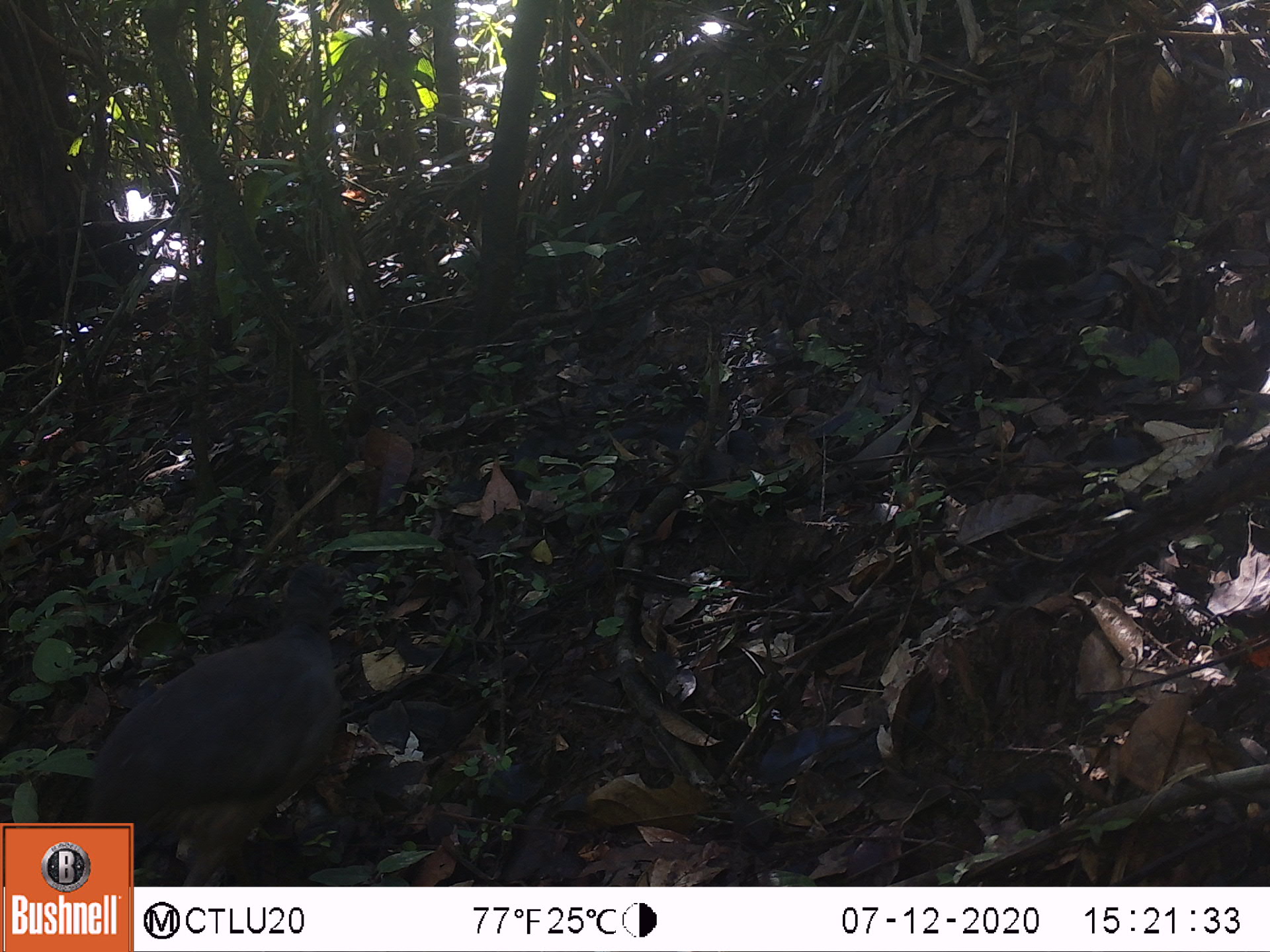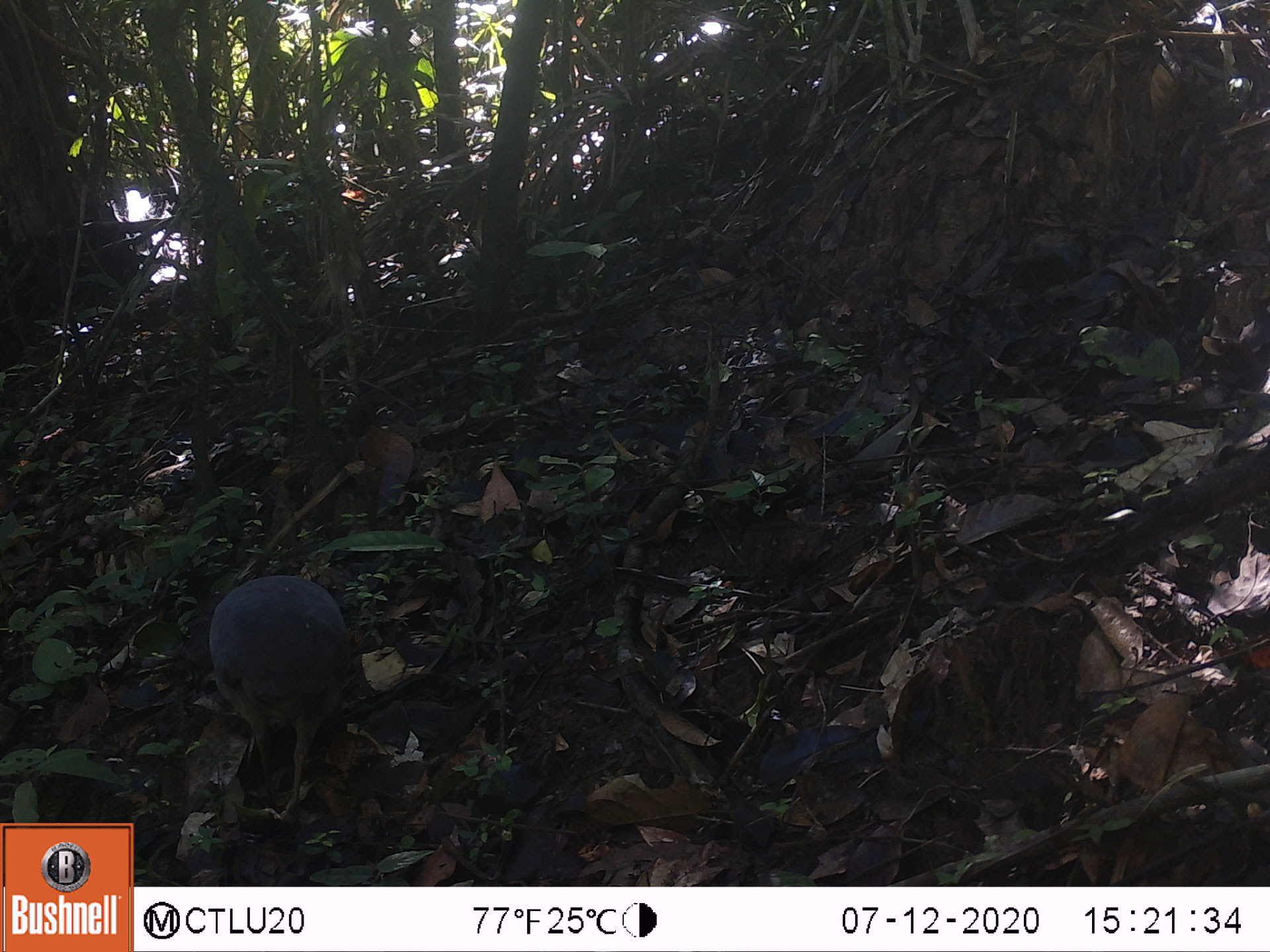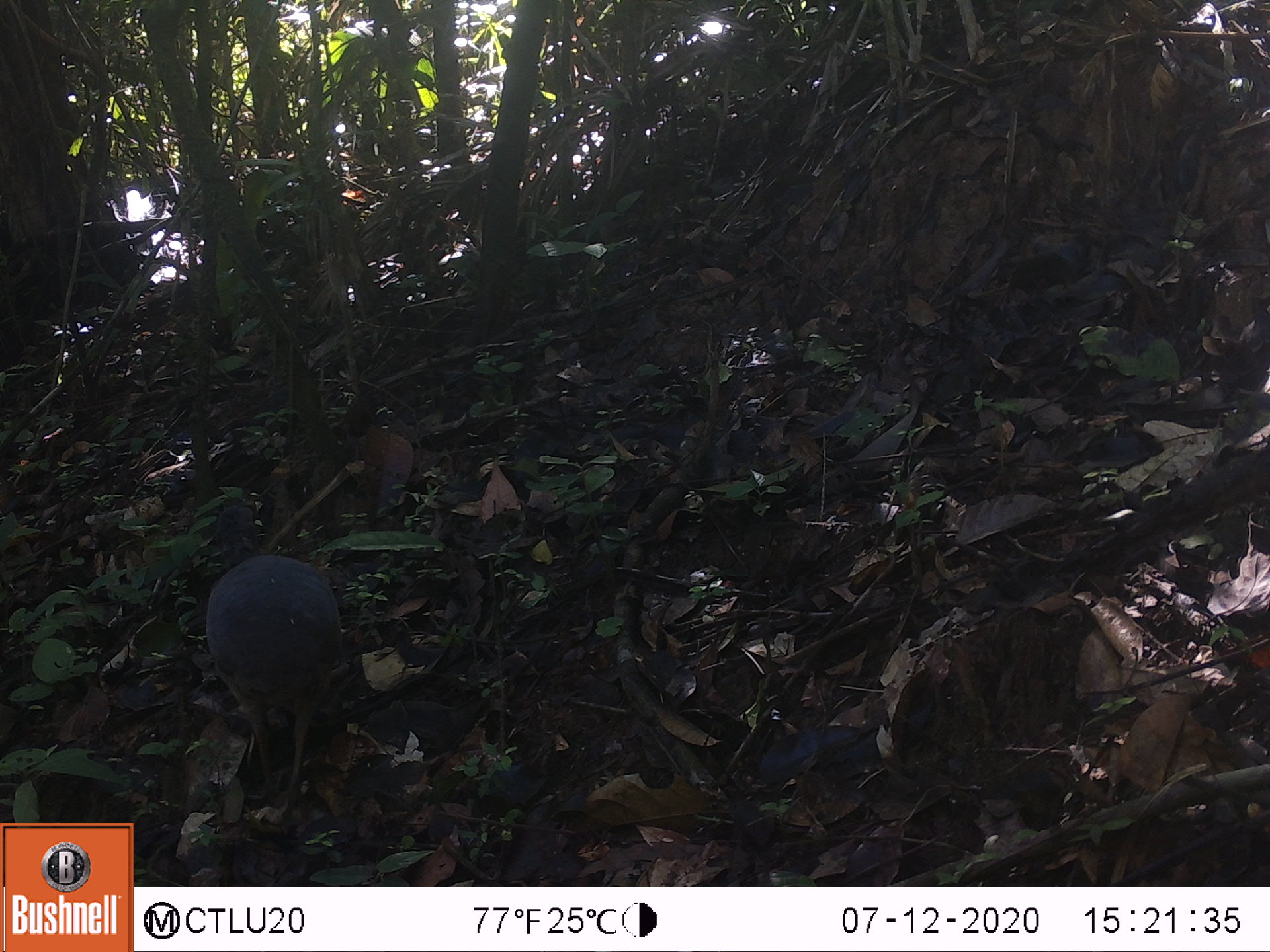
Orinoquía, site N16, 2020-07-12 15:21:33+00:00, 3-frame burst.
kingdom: Animalia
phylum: Chordata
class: Aves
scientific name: Aves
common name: bird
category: unknown bird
Unknown bird (bird) (Aves).